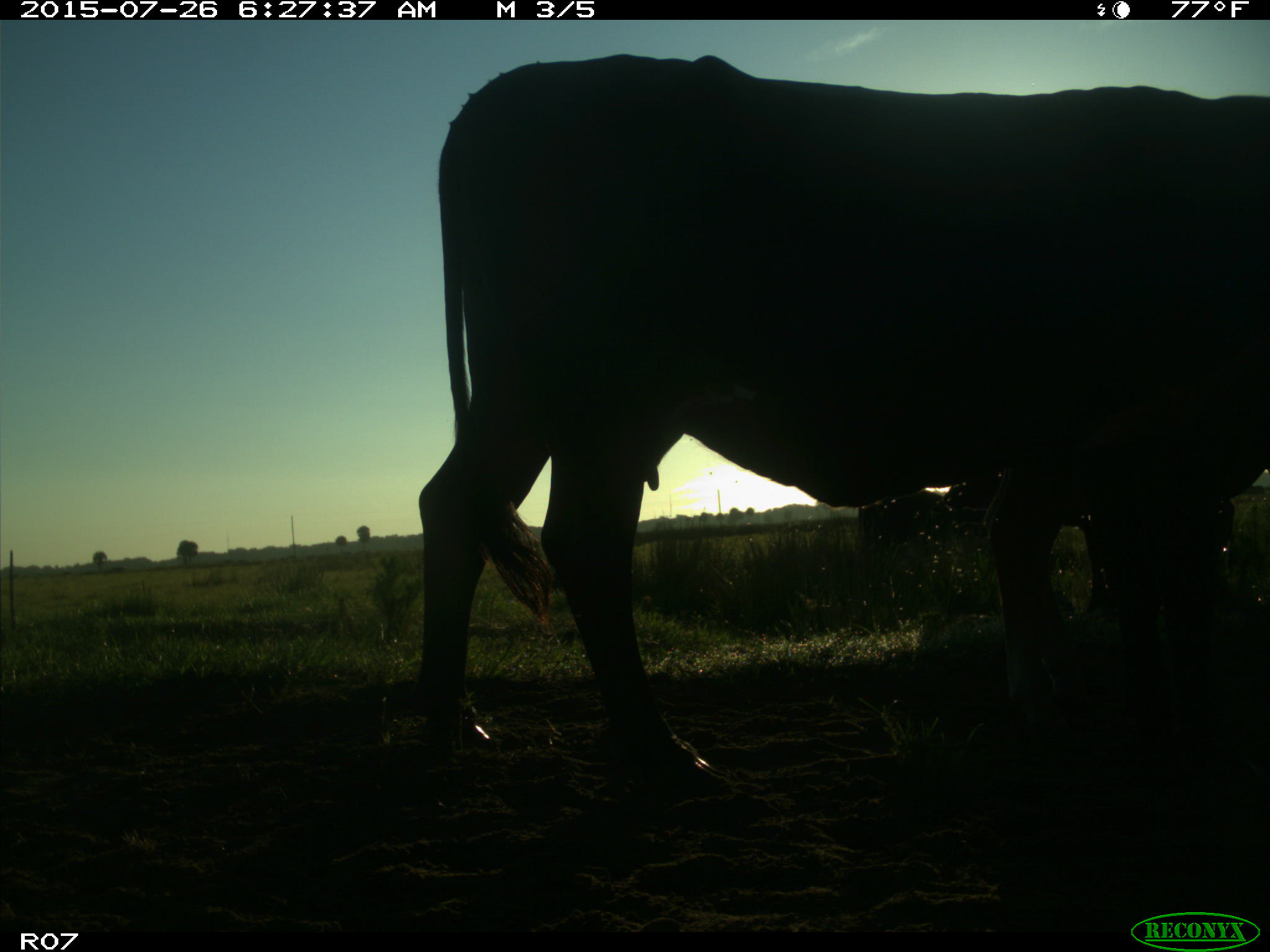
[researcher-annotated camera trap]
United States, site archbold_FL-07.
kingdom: Animalia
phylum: Chordata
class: Mammalia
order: Artiodactyla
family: Bovidae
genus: Bos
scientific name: Bos taurus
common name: domestic cow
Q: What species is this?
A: Bos taurus (domestic cow).